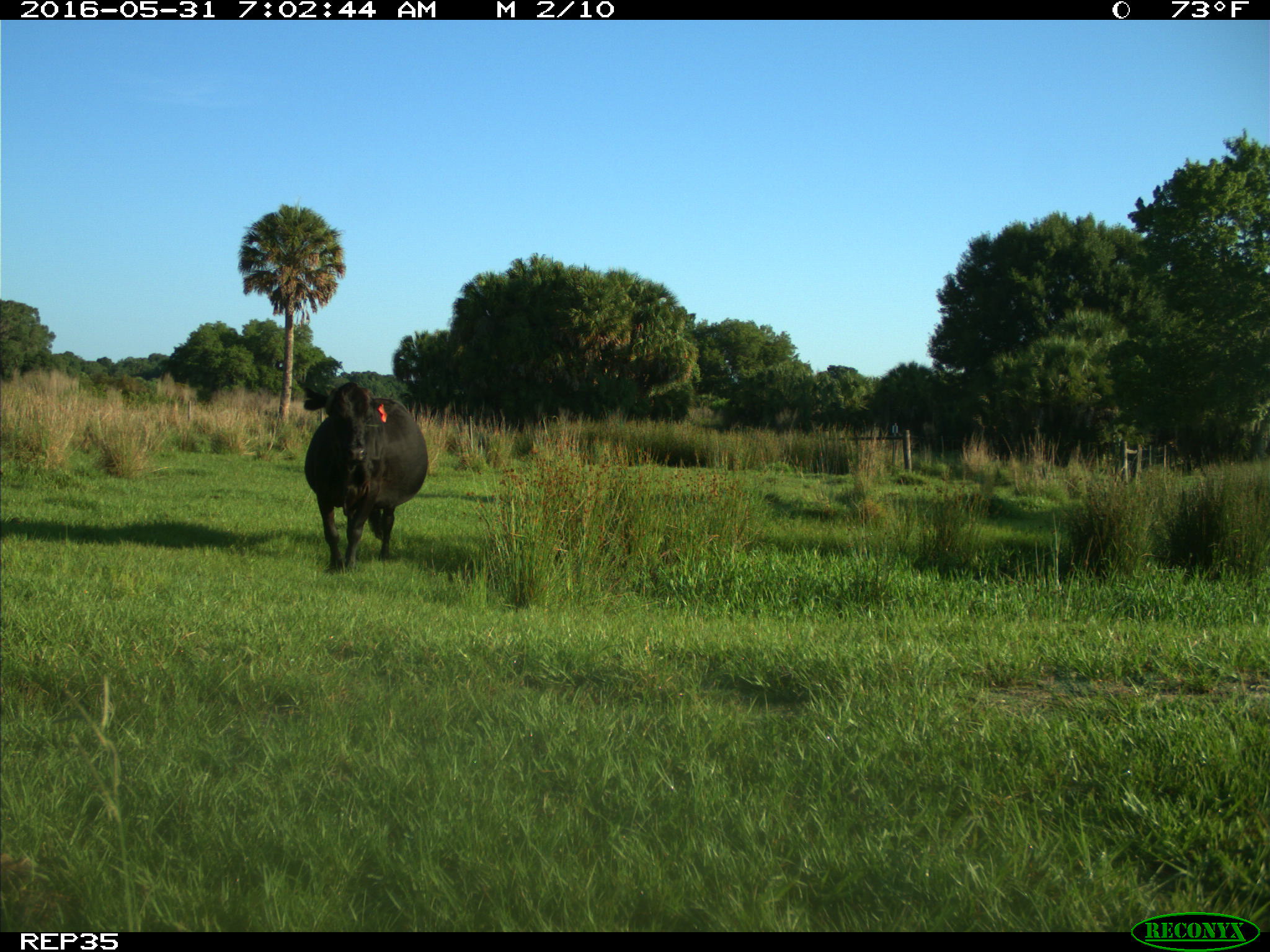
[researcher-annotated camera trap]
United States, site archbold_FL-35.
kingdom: Animalia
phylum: Chordata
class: Mammalia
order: Artiodactyla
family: Bovidae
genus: Bos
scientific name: Bos taurus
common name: domestic cow